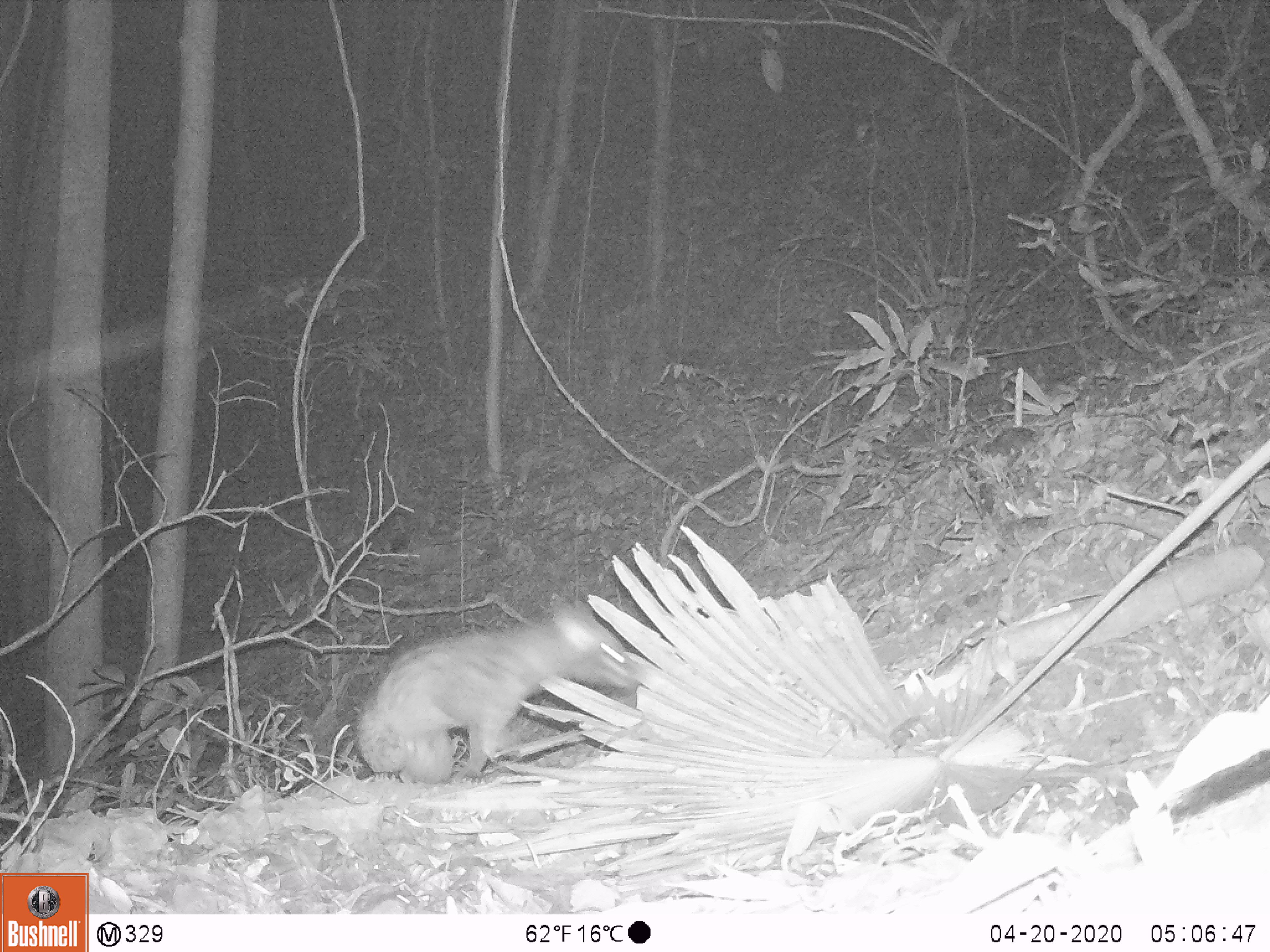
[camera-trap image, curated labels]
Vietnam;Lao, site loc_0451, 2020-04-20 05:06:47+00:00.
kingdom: Animalia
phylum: Chordata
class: Mammalia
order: Carnivora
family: Viverridae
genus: Paradoxurus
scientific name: Paradoxurus hermaphroditus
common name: common palm civet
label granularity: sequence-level